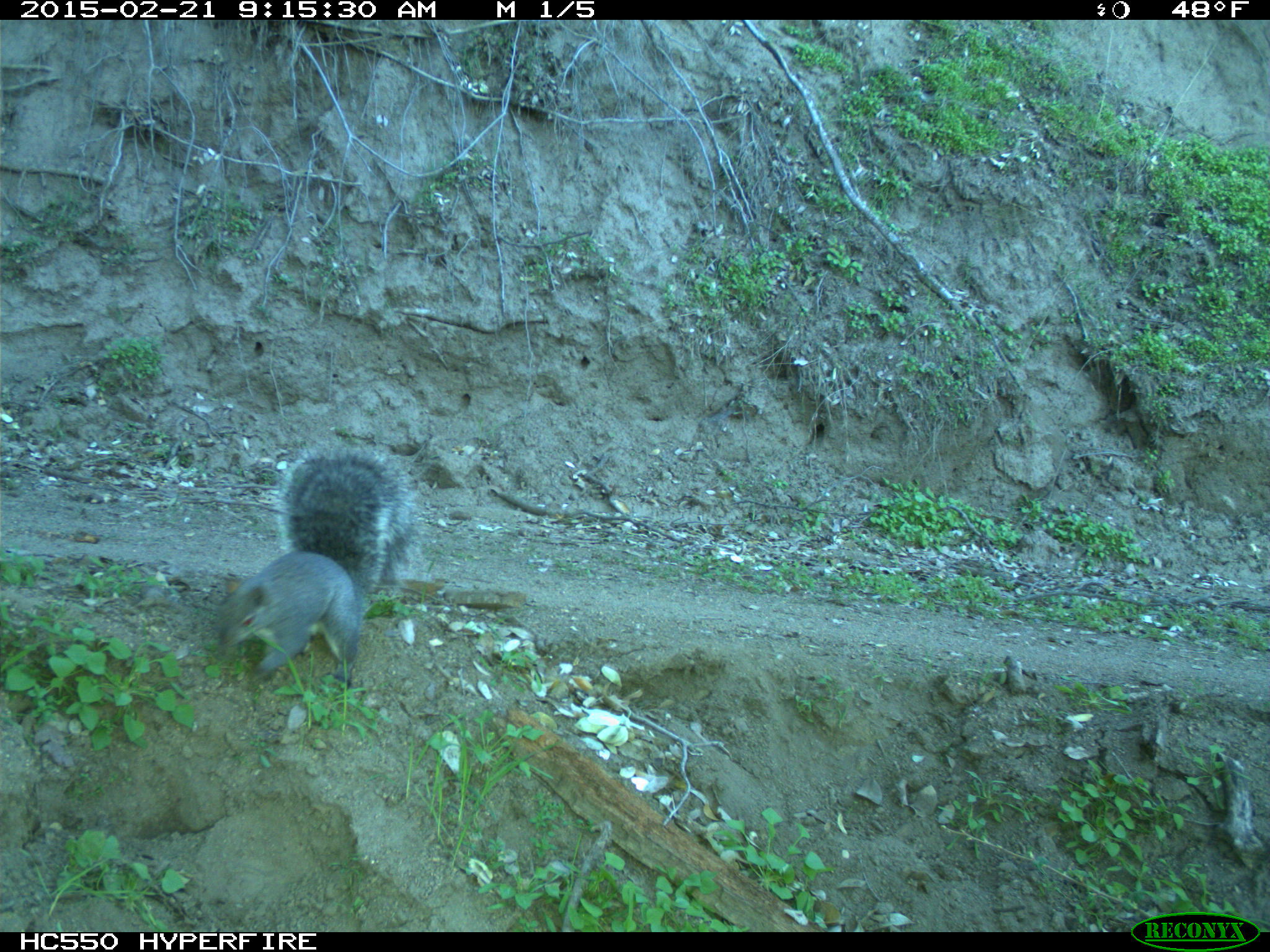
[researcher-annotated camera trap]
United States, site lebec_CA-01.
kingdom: Animalia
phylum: Chordata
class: Mammalia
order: Rodentia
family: Sciuridae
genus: Sciurus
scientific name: Sciurus carolinensis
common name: eastern gray squirrel